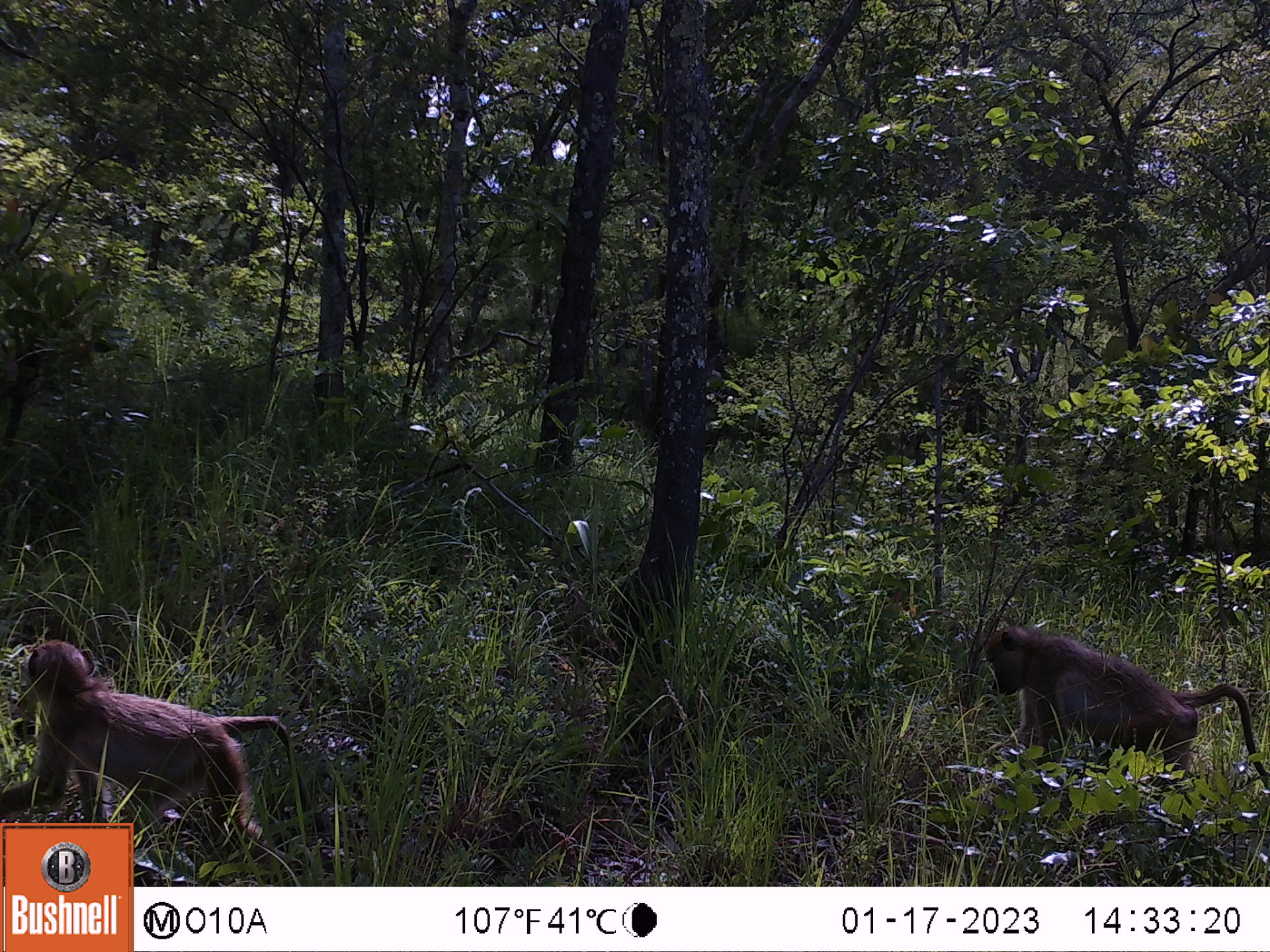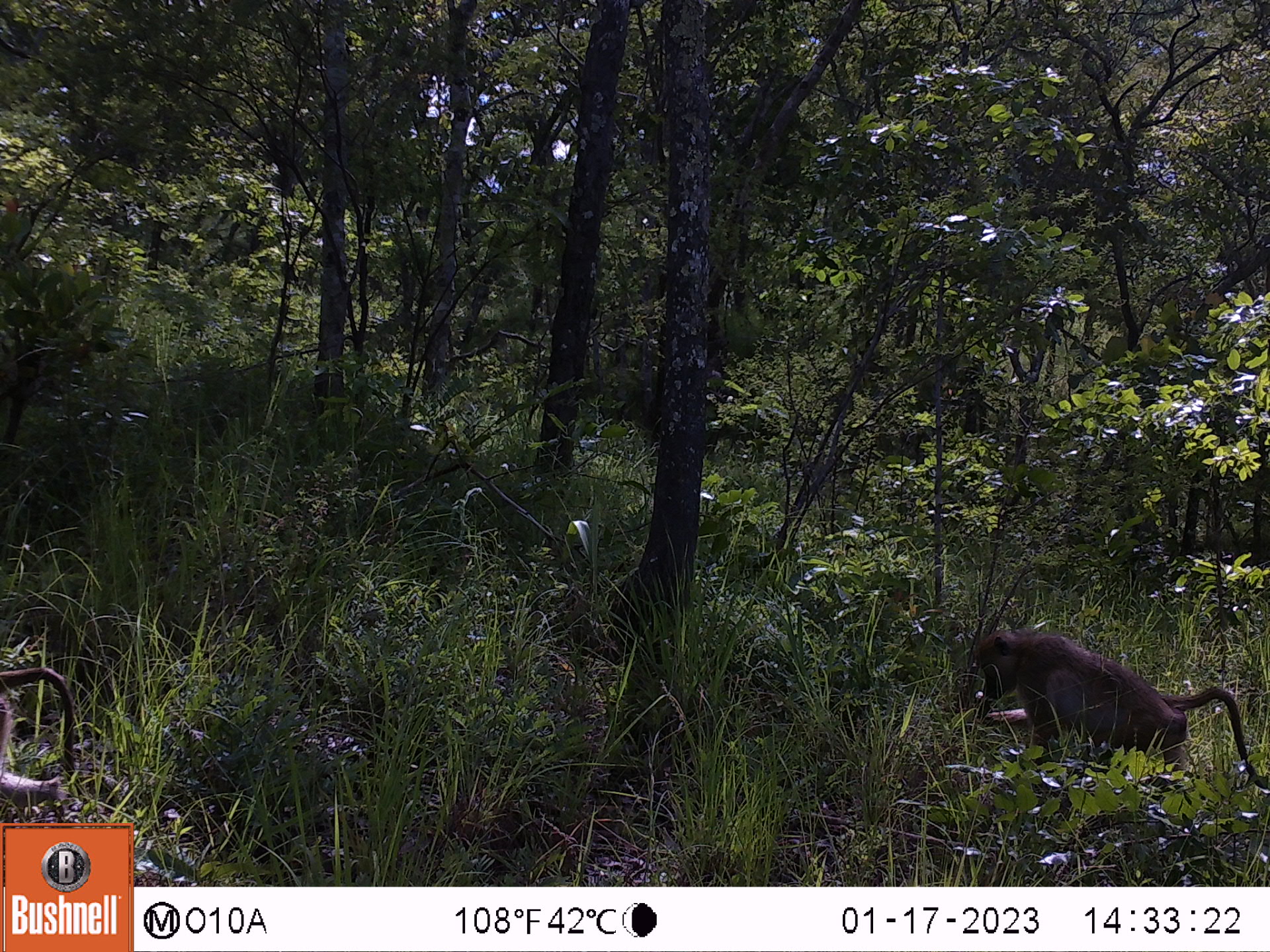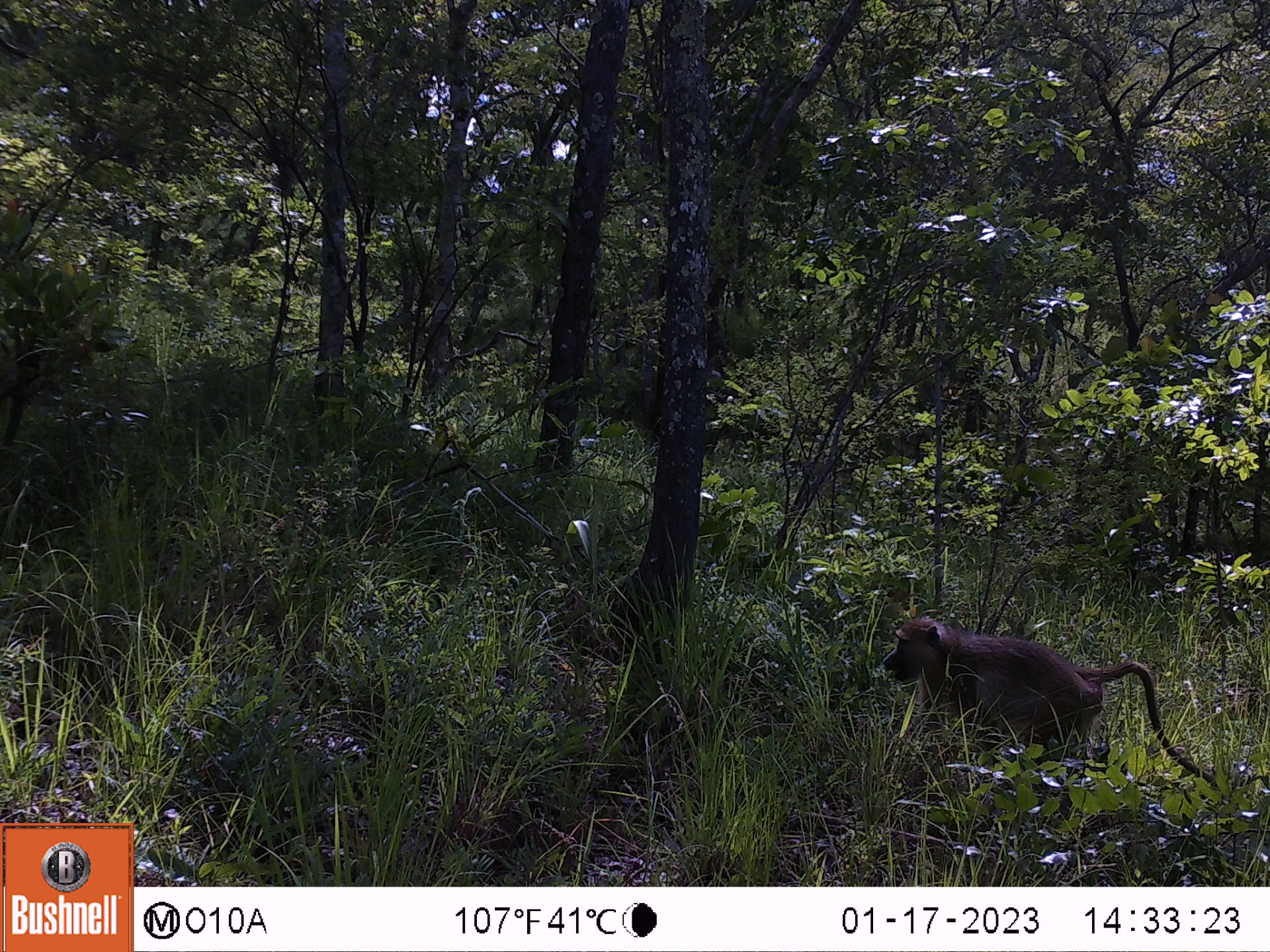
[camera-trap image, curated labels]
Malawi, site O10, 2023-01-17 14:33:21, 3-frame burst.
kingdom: Animalia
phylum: Chordata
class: Mammalia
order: Primates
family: Cercopithecidae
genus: Papio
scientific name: Papio cynocephalus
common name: yellow baboon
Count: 2.